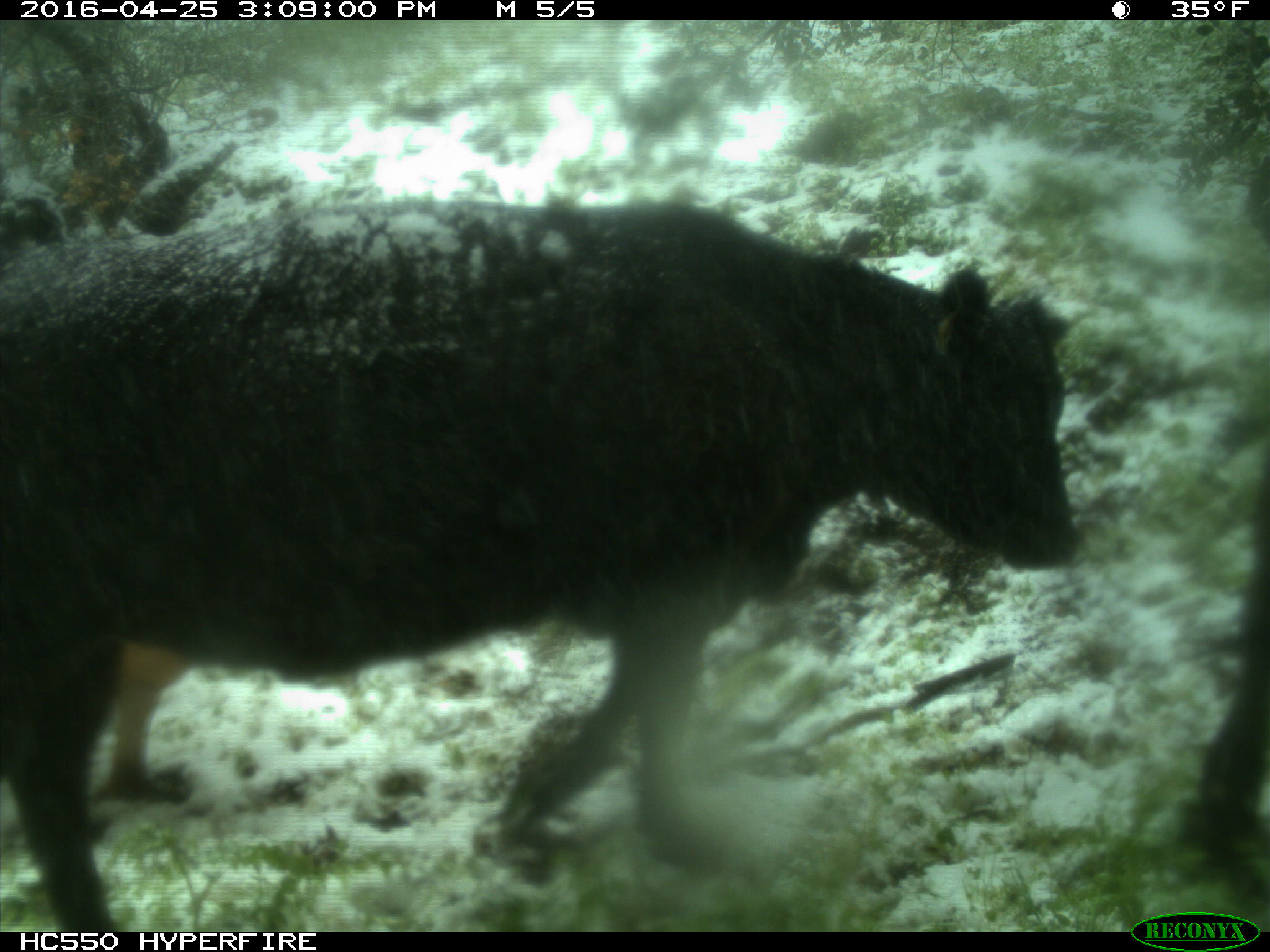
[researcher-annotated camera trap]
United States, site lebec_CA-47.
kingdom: Animalia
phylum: Chordata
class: Mammalia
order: Artiodactyla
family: Bovidae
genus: Bos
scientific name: Bos taurus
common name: domestic cow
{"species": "Bos taurus (domestic cow)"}